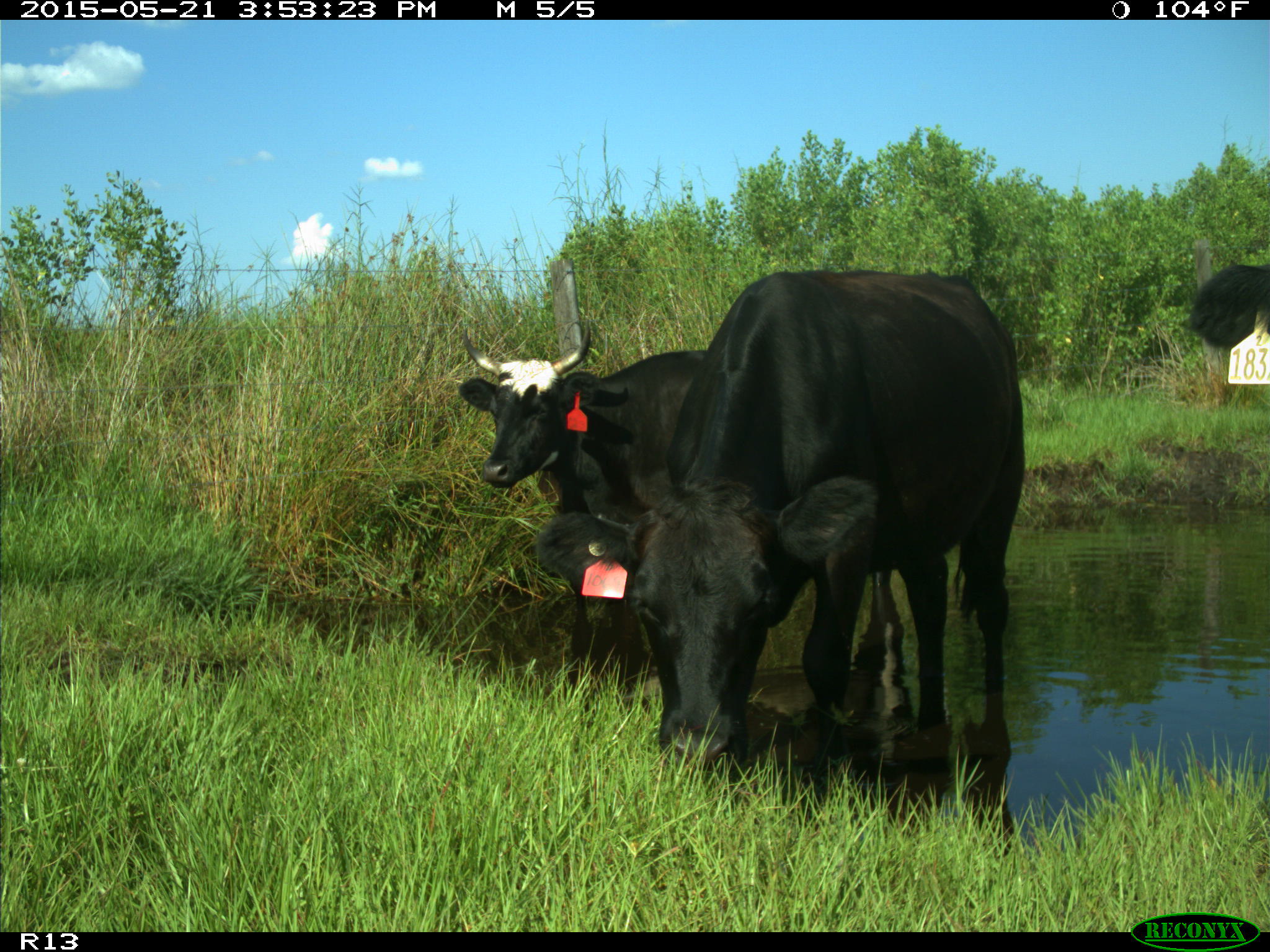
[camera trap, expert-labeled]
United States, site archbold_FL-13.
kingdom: Animalia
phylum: Chordata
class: Mammalia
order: Artiodactyla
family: Bovidae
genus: Bos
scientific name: Bos taurus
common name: domestic cow